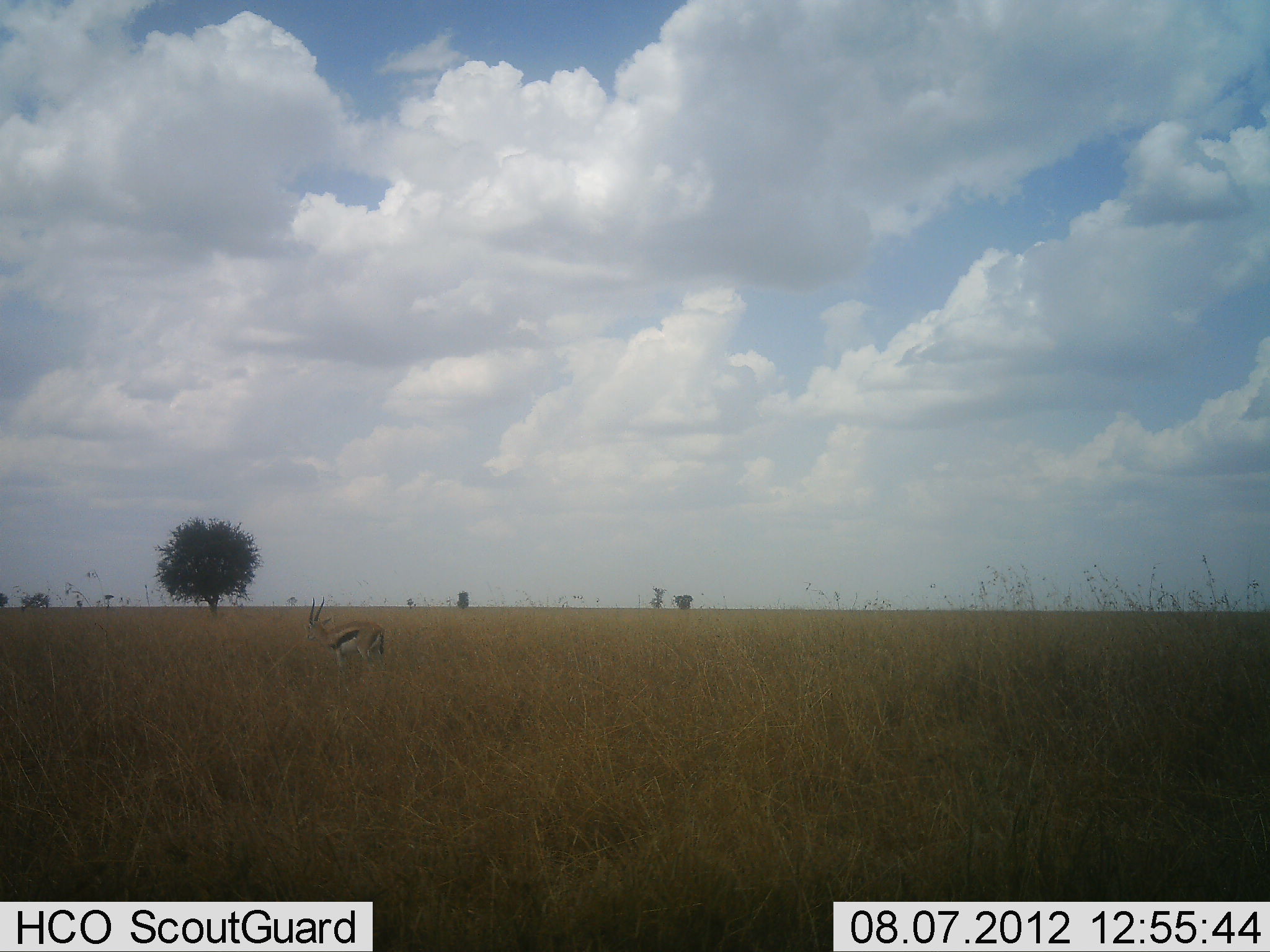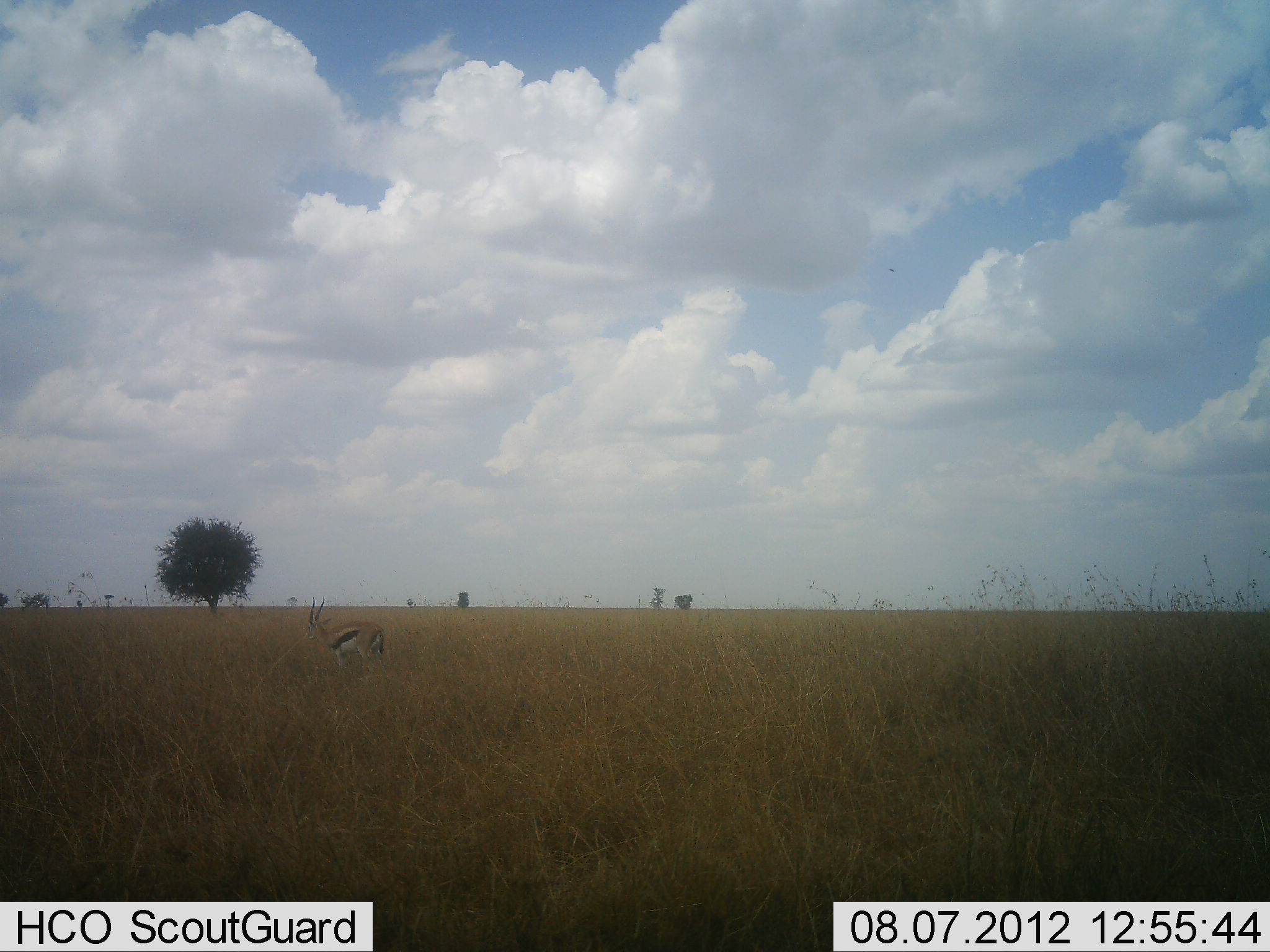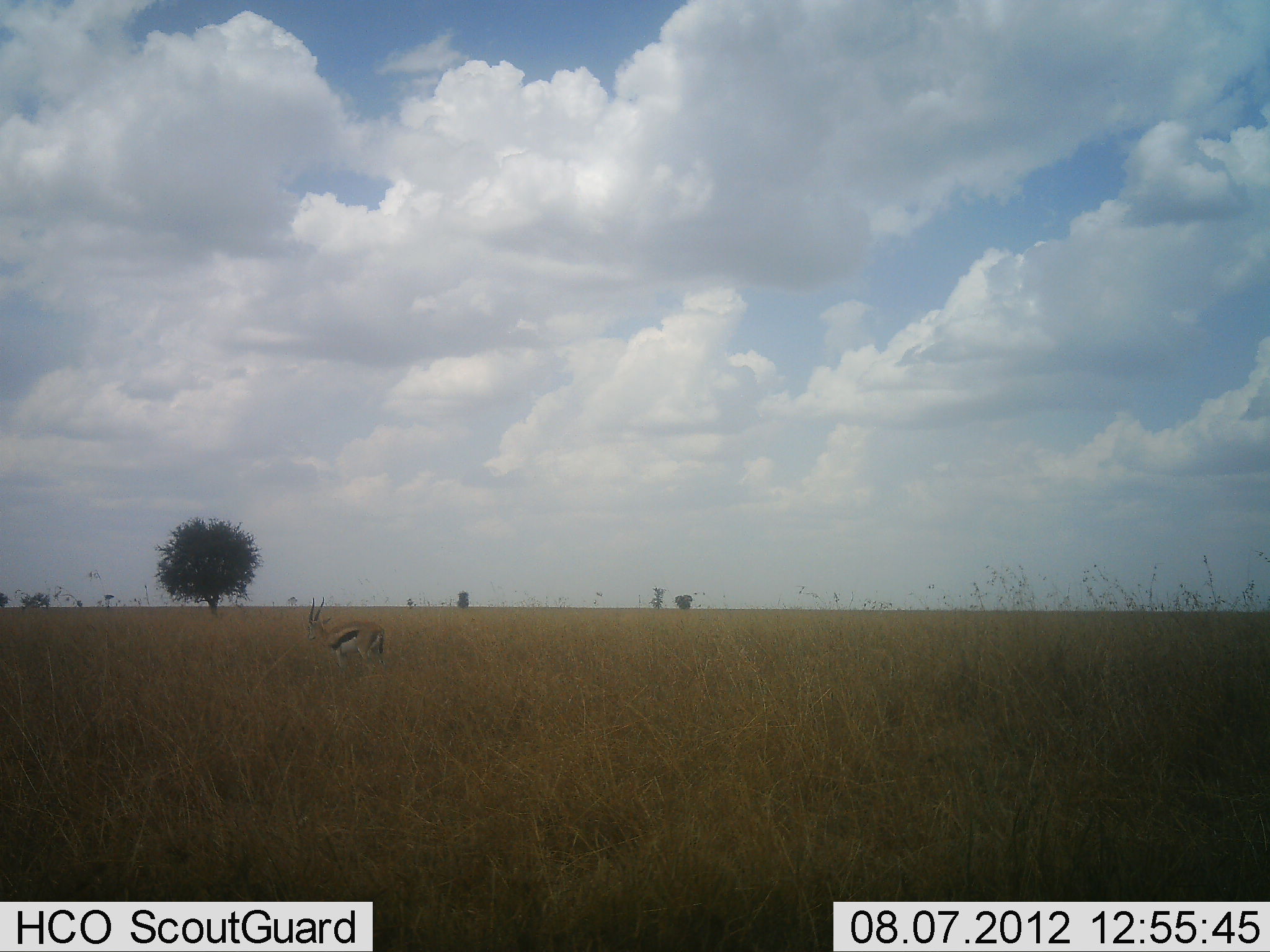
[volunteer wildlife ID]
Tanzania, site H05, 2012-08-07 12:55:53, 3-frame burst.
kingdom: Animalia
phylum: Chordata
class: Mammalia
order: Artiodactyla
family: Bovidae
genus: Eudorcas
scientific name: Eudorcas thomsonii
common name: thomson's gazelle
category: gazellethomsons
Gazellethomsons (thomson's gazelle) (Eudorcas thomsonii), count 1. Behavior (volunteer vote fractions): standing 100%, resting 0%, moving 0%, interacting 0%. Young present (vote fraction): 0%. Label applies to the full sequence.